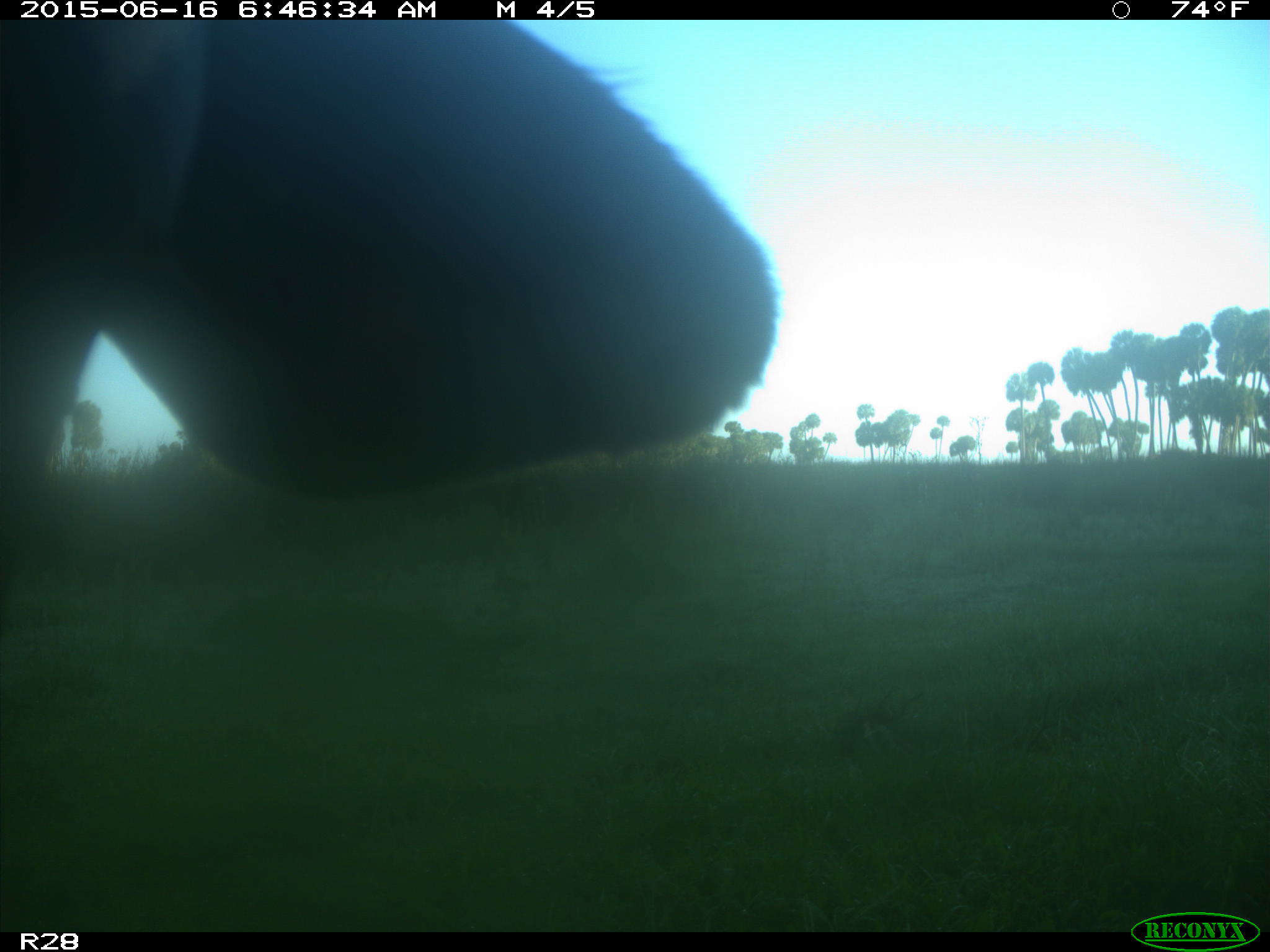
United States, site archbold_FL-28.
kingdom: Animalia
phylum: Chordata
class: Mammalia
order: Artiodactyla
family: Bovidae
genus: Bos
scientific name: Bos taurus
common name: domestic cow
Bos taurus (domestic cow).